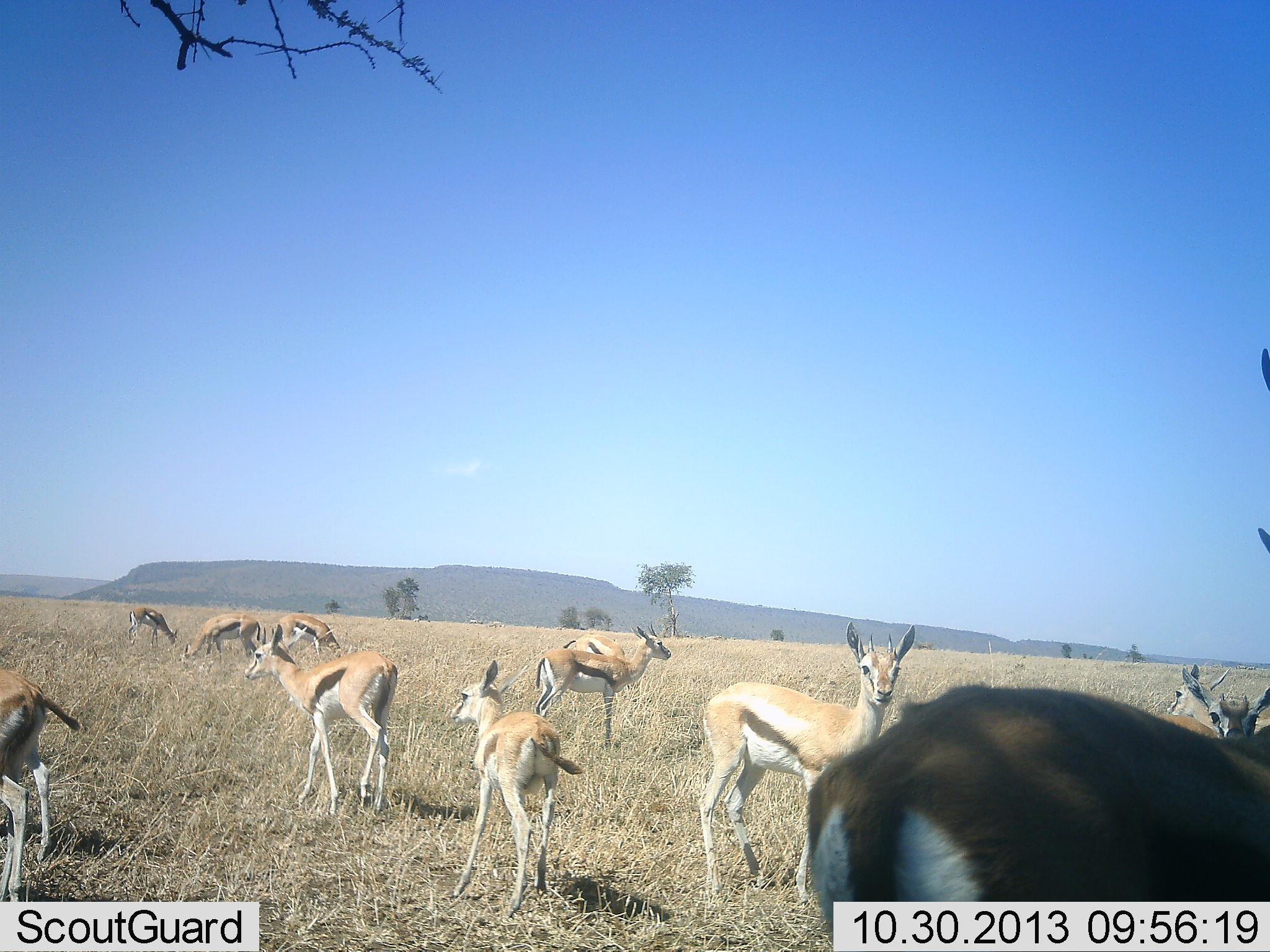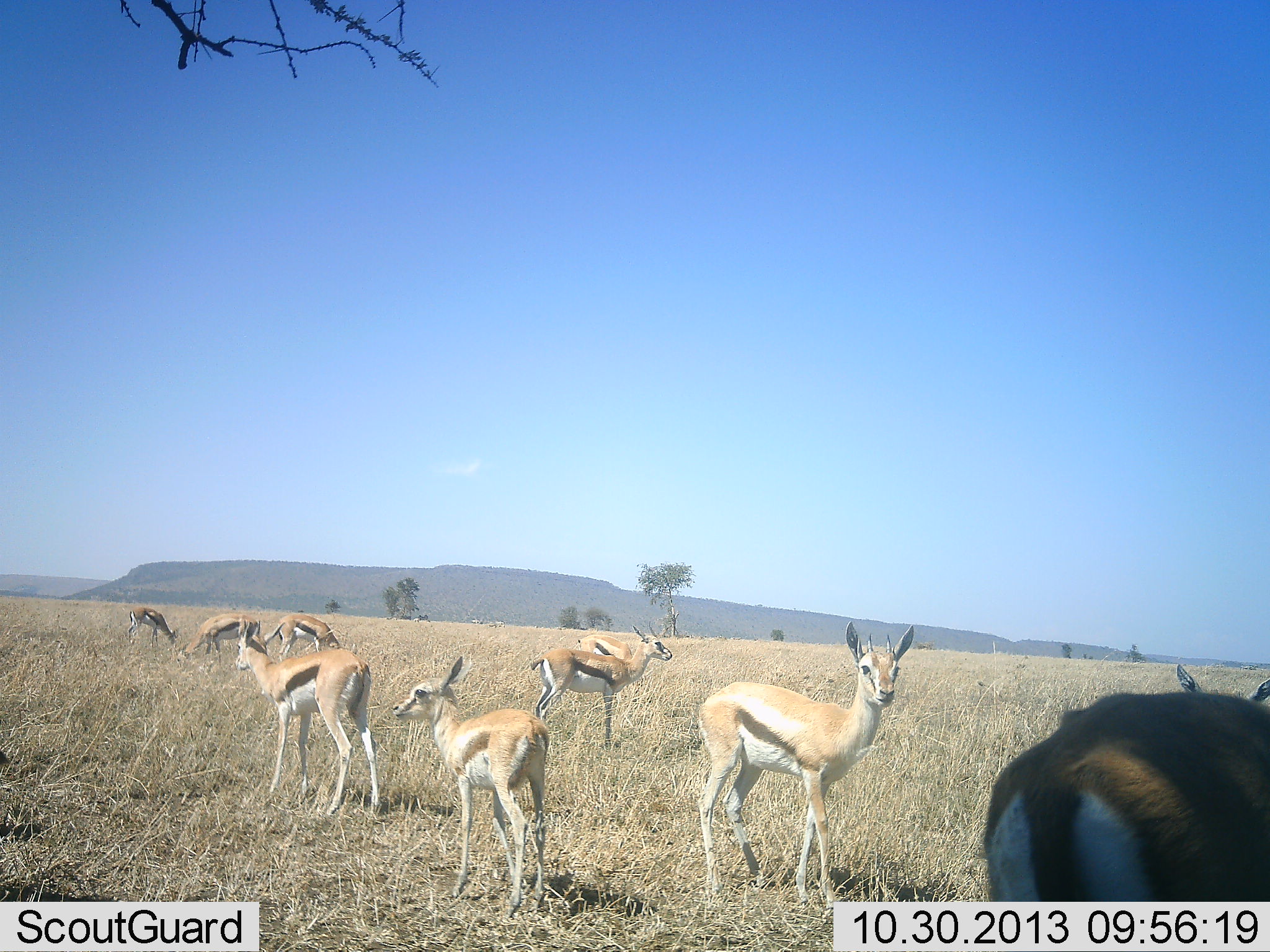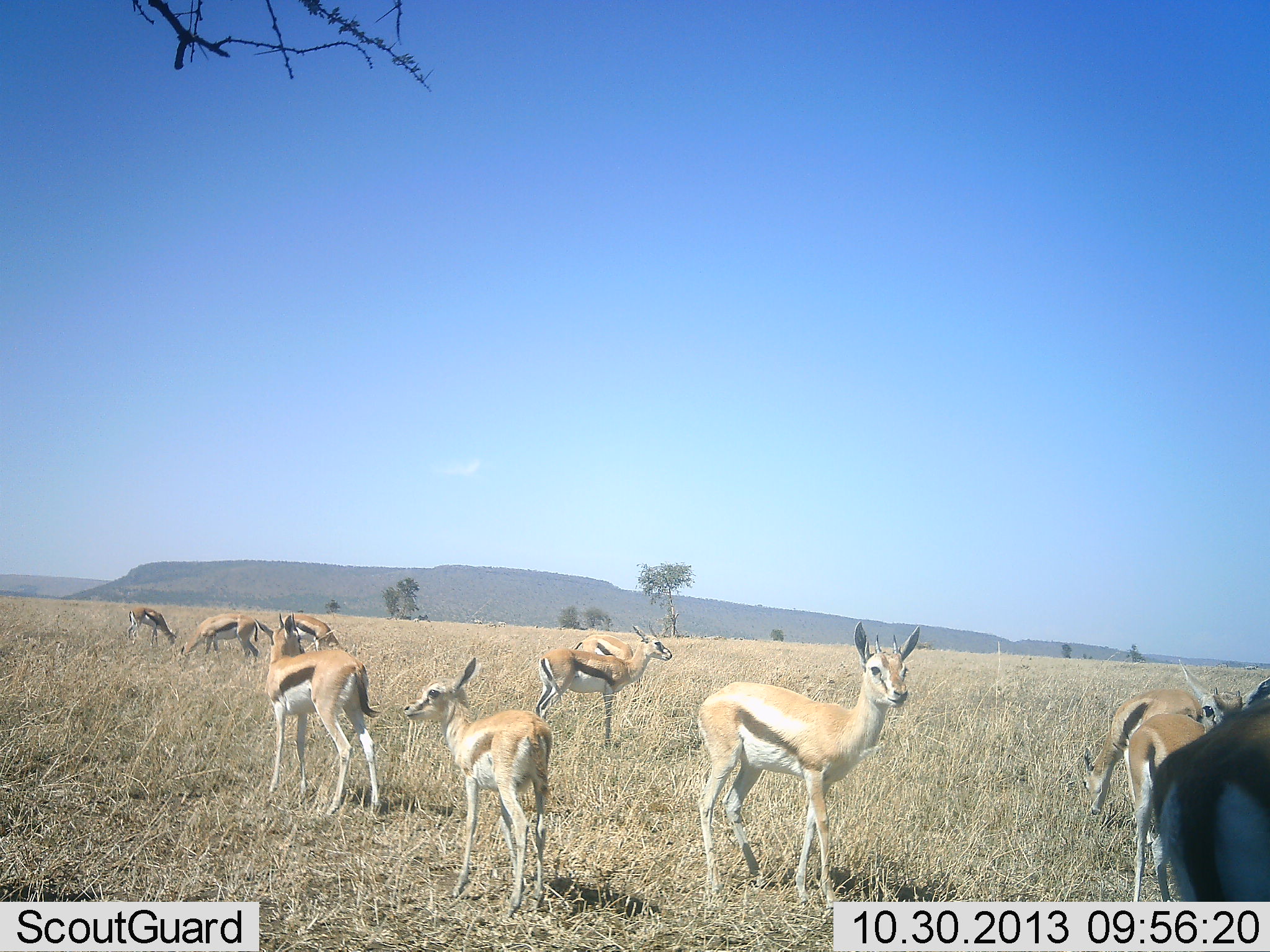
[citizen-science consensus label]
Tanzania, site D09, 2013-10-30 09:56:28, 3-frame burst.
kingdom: Animalia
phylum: Chordata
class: Mammalia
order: Artiodactyla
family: Bovidae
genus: Eudorcas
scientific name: Eudorcas thomsonii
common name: thomson's gazelle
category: gazellethomsons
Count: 11-50.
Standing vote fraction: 84%.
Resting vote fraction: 0%.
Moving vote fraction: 47%.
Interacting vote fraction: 0%.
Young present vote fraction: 37%.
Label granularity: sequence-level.